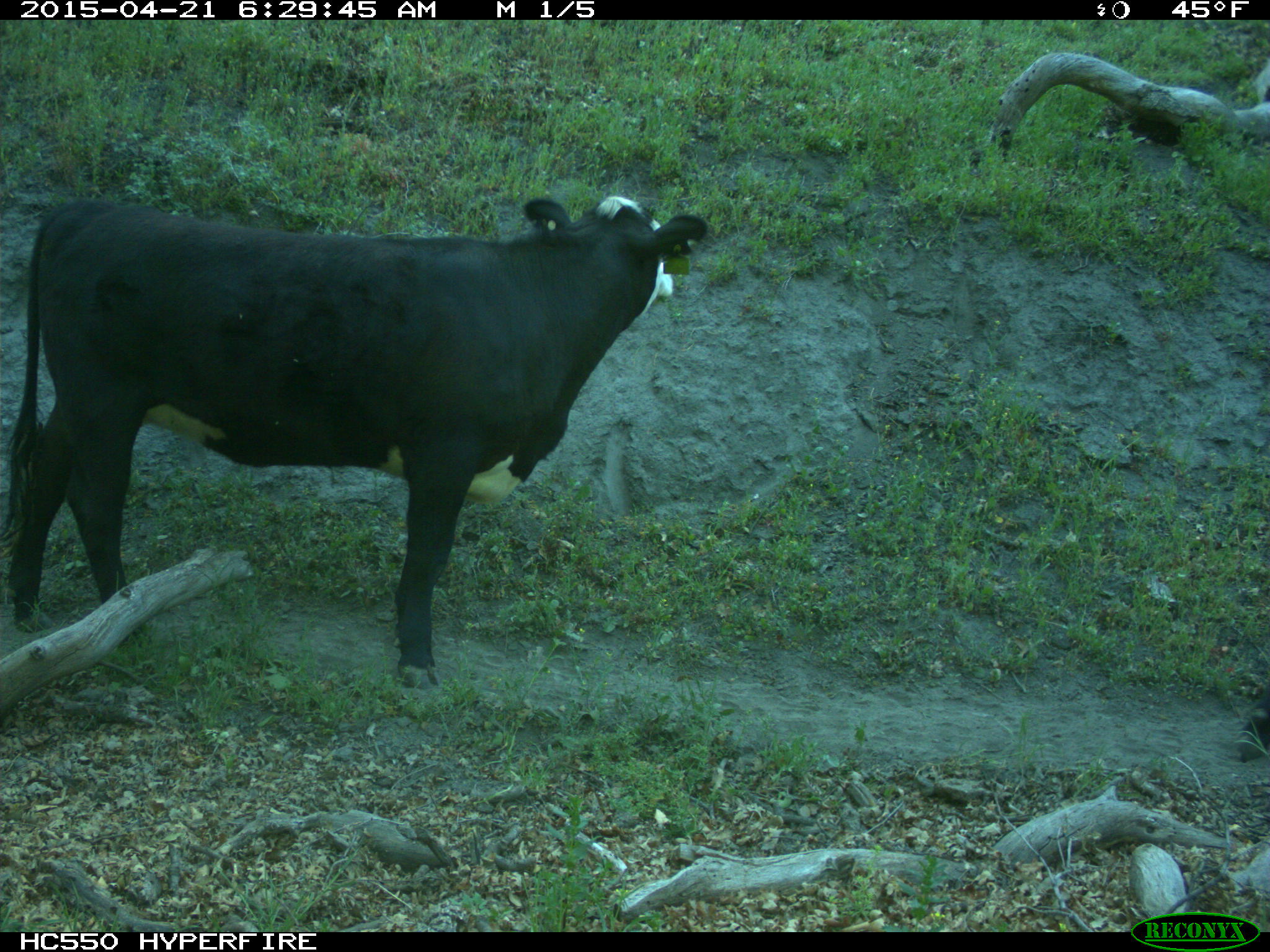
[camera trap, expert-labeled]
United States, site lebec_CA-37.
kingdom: Animalia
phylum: Chordata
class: Mammalia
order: Artiodactyla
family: Bovidae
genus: Bos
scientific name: Bos taurus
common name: domestic cow